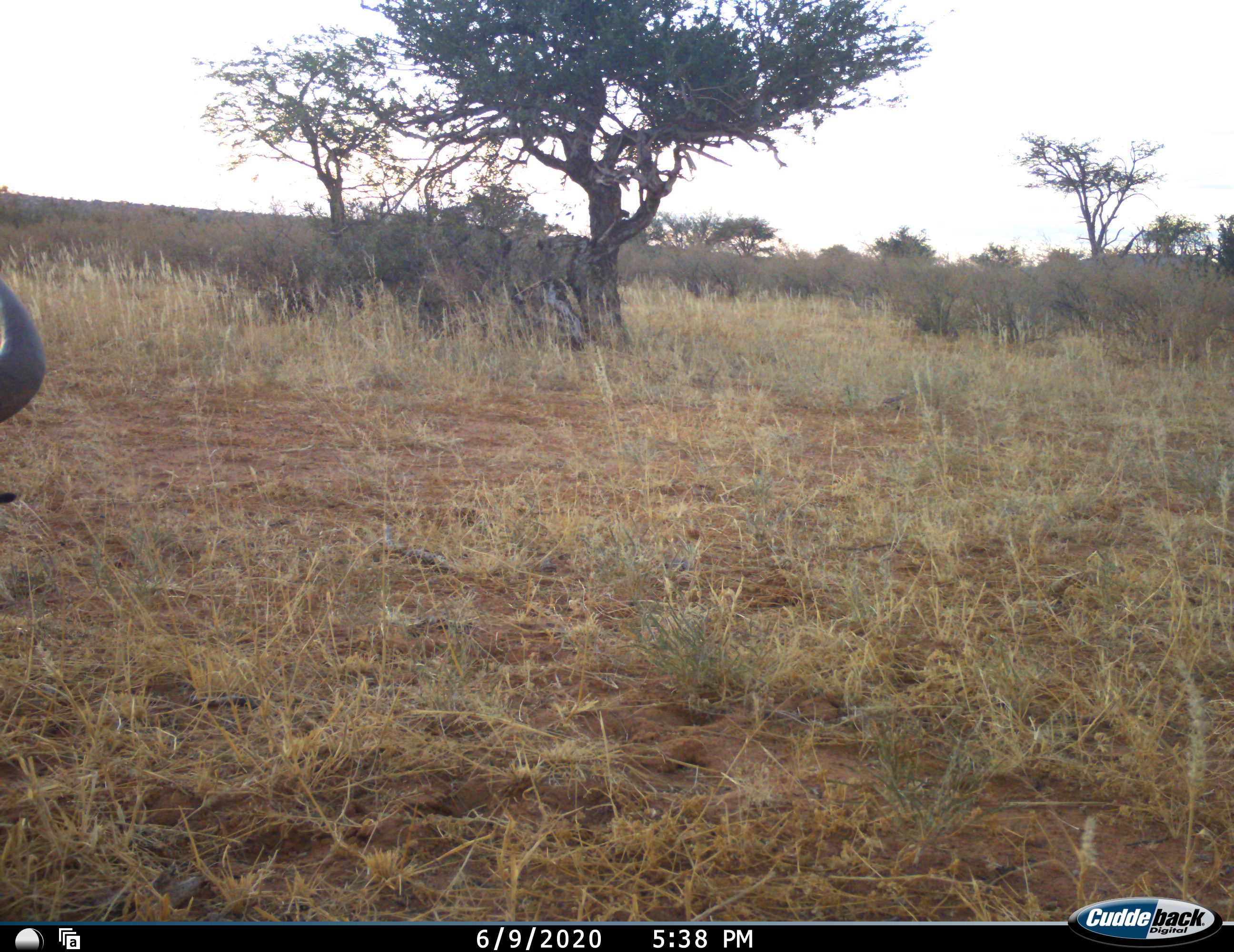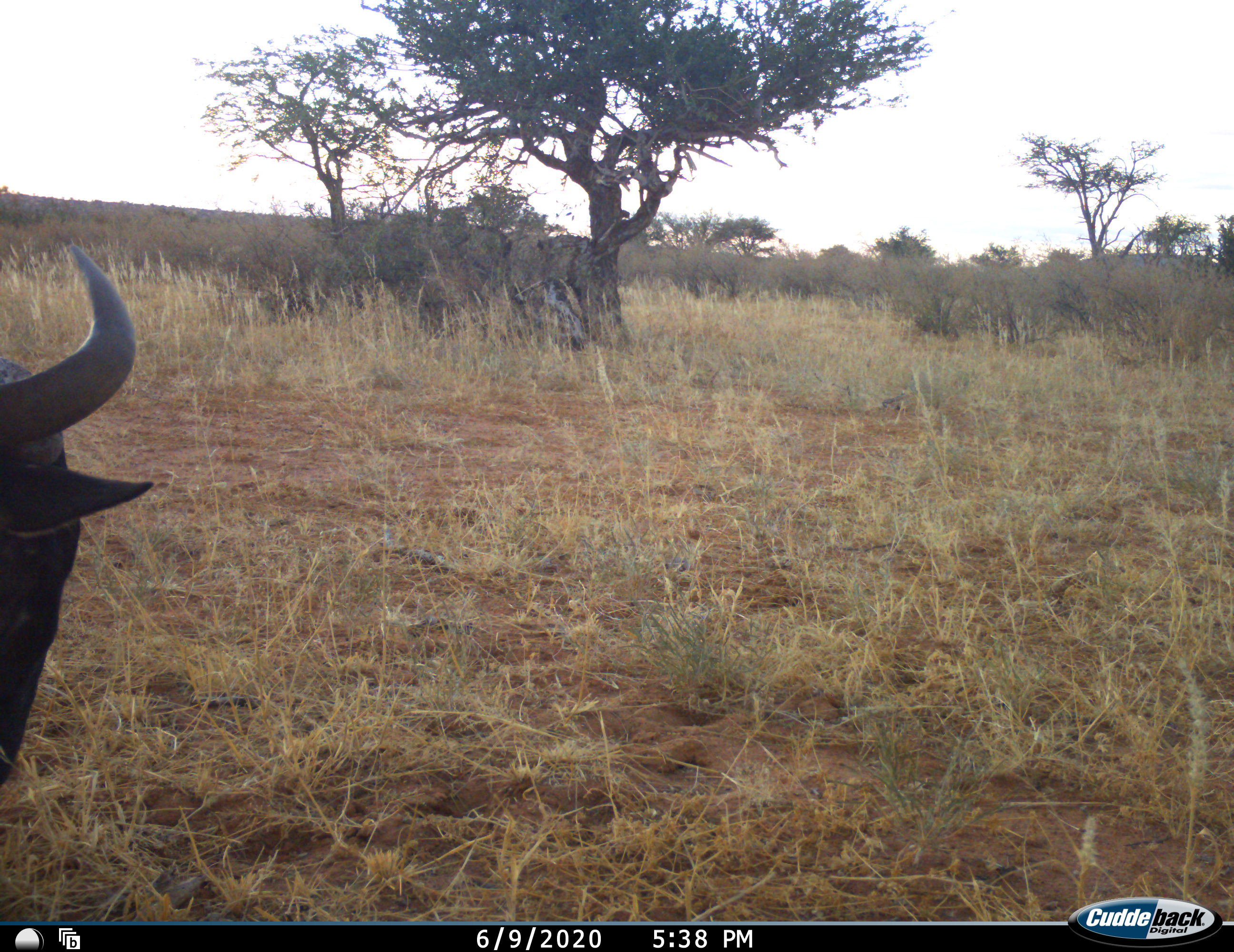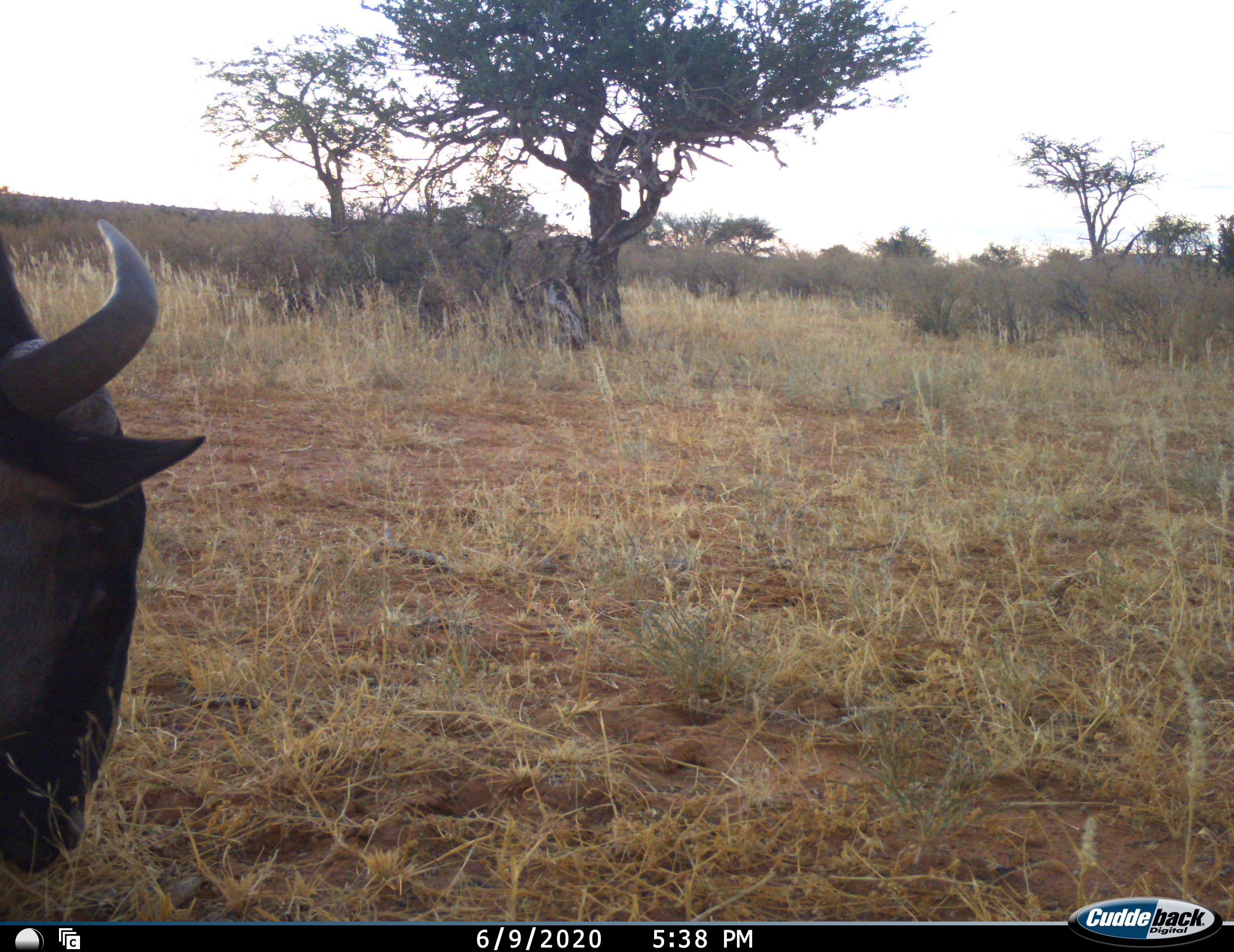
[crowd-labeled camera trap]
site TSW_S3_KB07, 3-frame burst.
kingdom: Animalia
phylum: Chordata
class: Mammalia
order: Artiodactyla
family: Bovidae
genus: Connochaetes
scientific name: Connochaetes taurinus taurinus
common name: blue wildebeest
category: wildebeestblue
Wildebeestblue (blue wildebeest) (Connochaetes taurinus taurinus), count 1. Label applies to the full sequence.